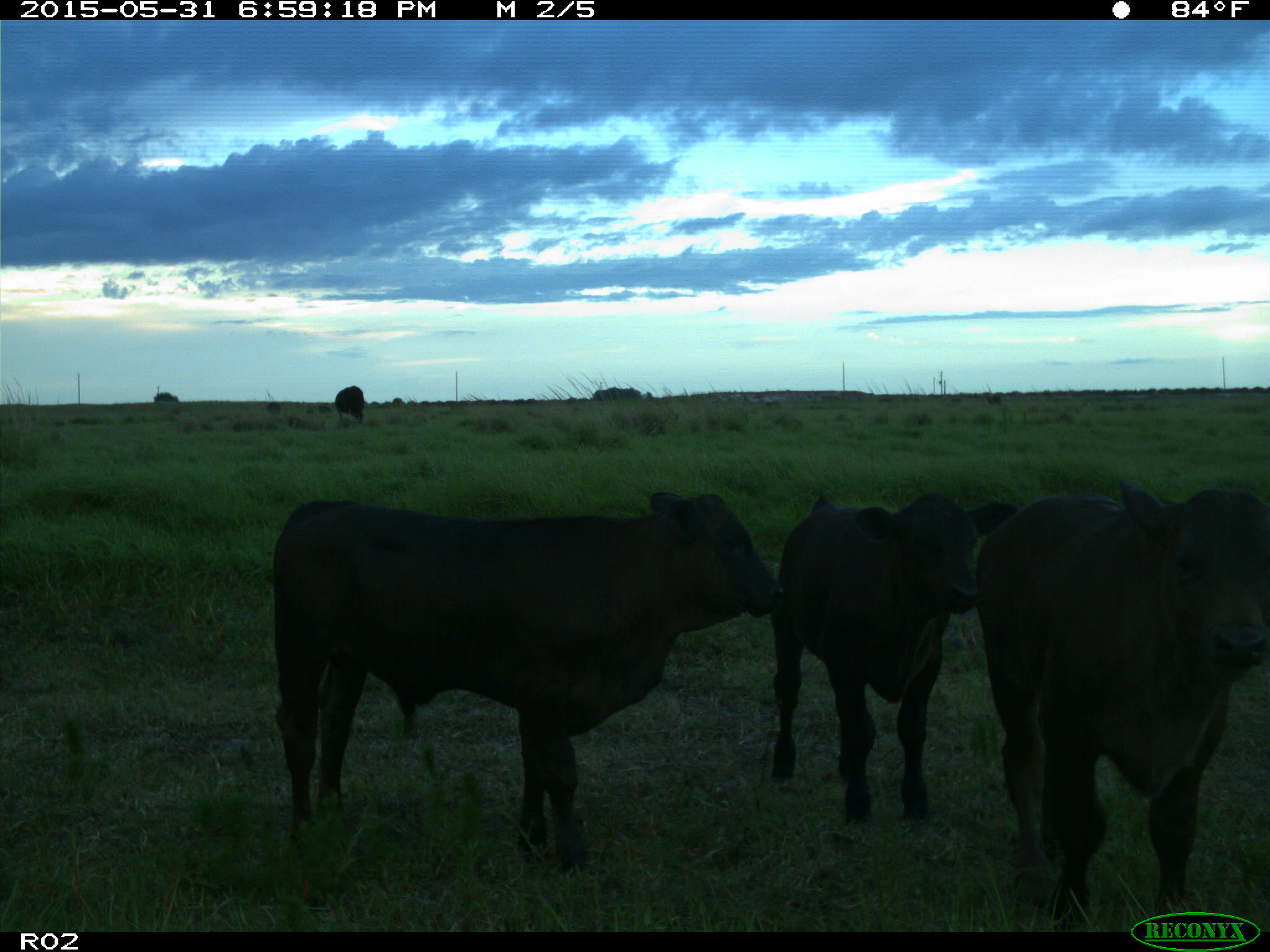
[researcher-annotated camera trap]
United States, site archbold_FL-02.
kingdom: Animalia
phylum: Chordata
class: Mammalia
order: Artiodactyla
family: Bovidae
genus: Bos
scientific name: Bos taurus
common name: domestic cow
Bos taurus (domestic cow).